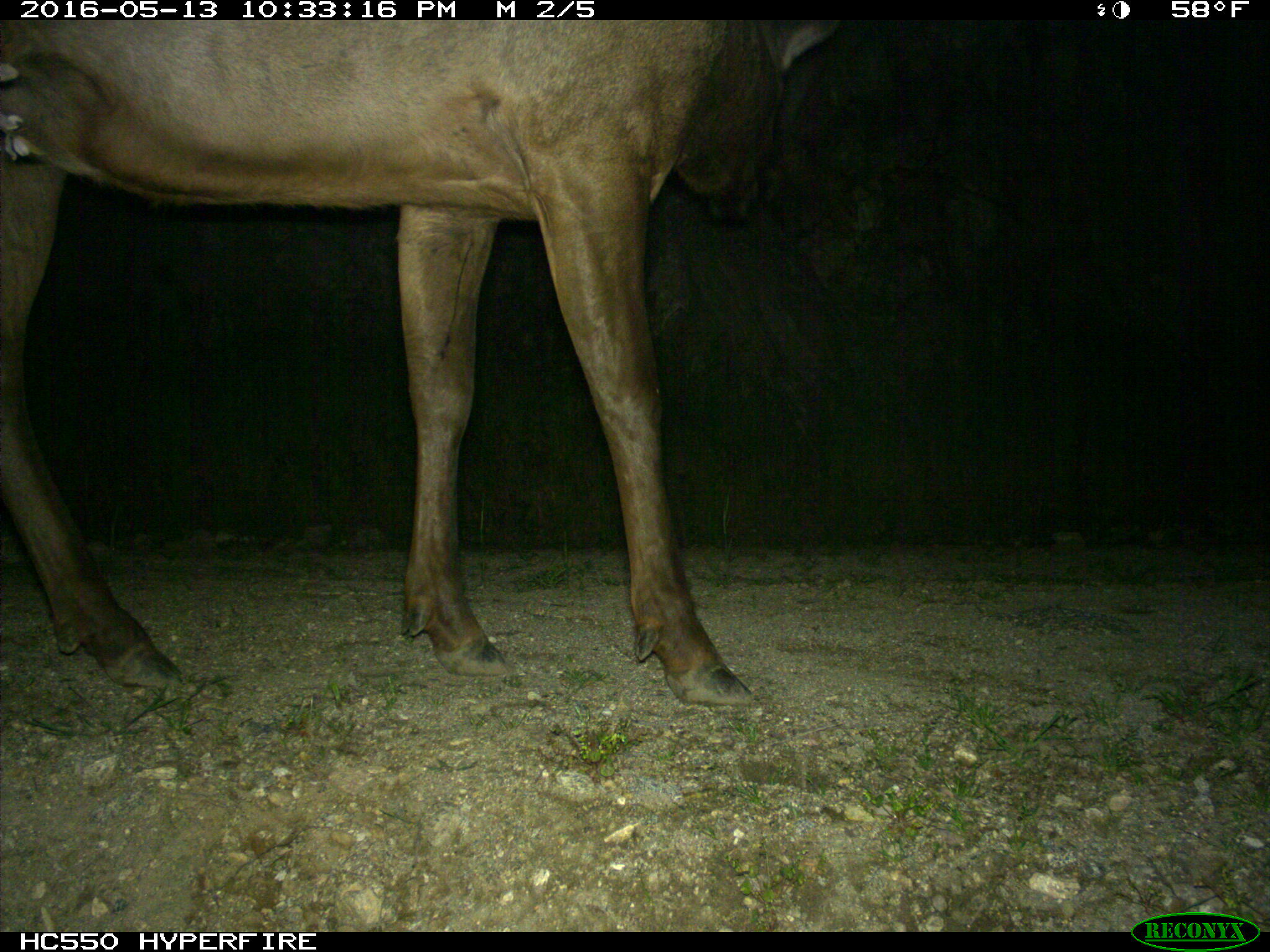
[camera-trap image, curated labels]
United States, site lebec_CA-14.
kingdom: Animalia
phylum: Chordata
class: Mammalia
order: Artiodactyla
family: Cervidae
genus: Cervus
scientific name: Cervus canadensis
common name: elk